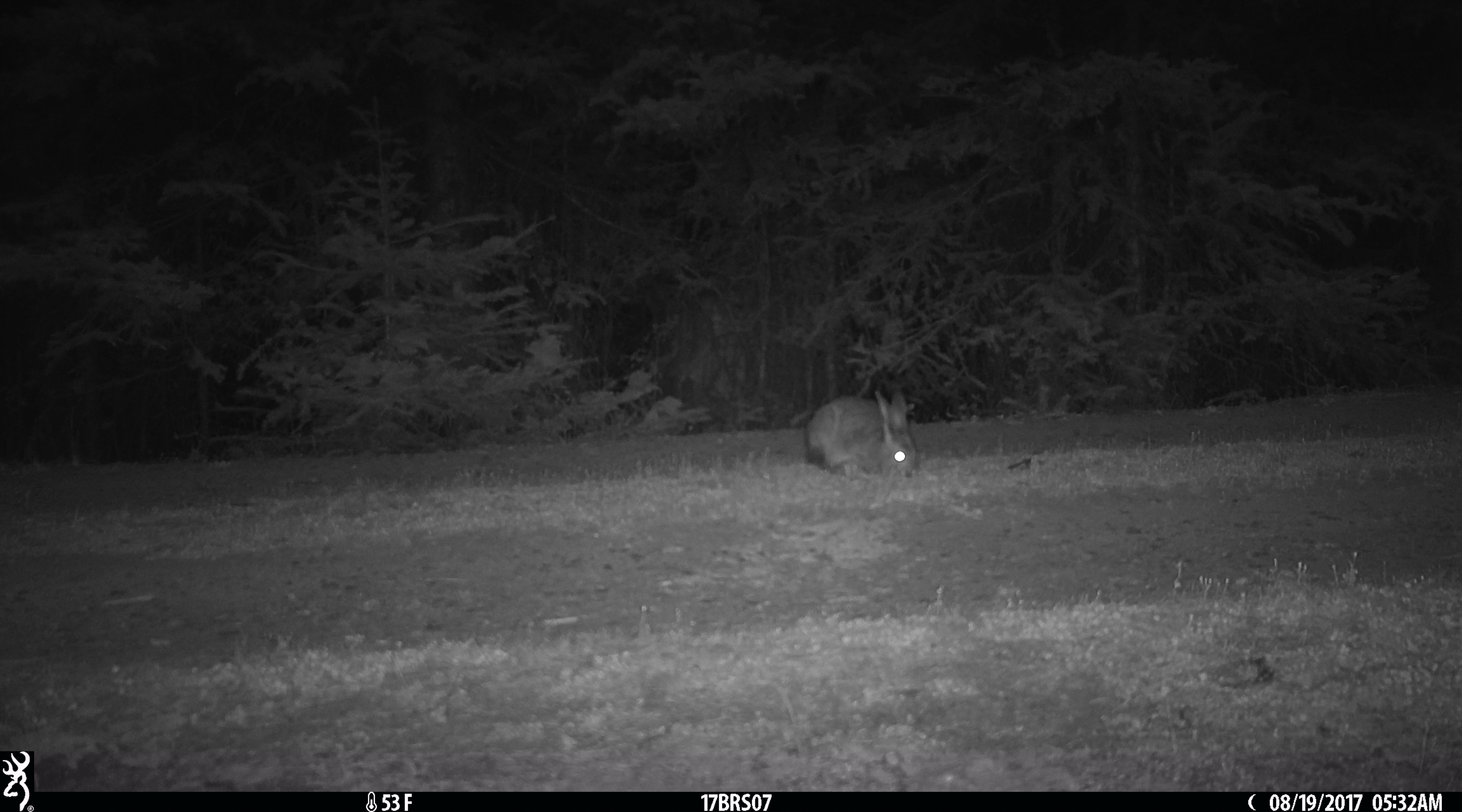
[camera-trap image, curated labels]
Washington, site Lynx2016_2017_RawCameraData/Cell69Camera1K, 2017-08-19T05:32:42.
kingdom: Animalia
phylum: Chordata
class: Mammalia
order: Lagomorpha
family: Leporidae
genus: Lepus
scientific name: Lepus americanus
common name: snowshoe hare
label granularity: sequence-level